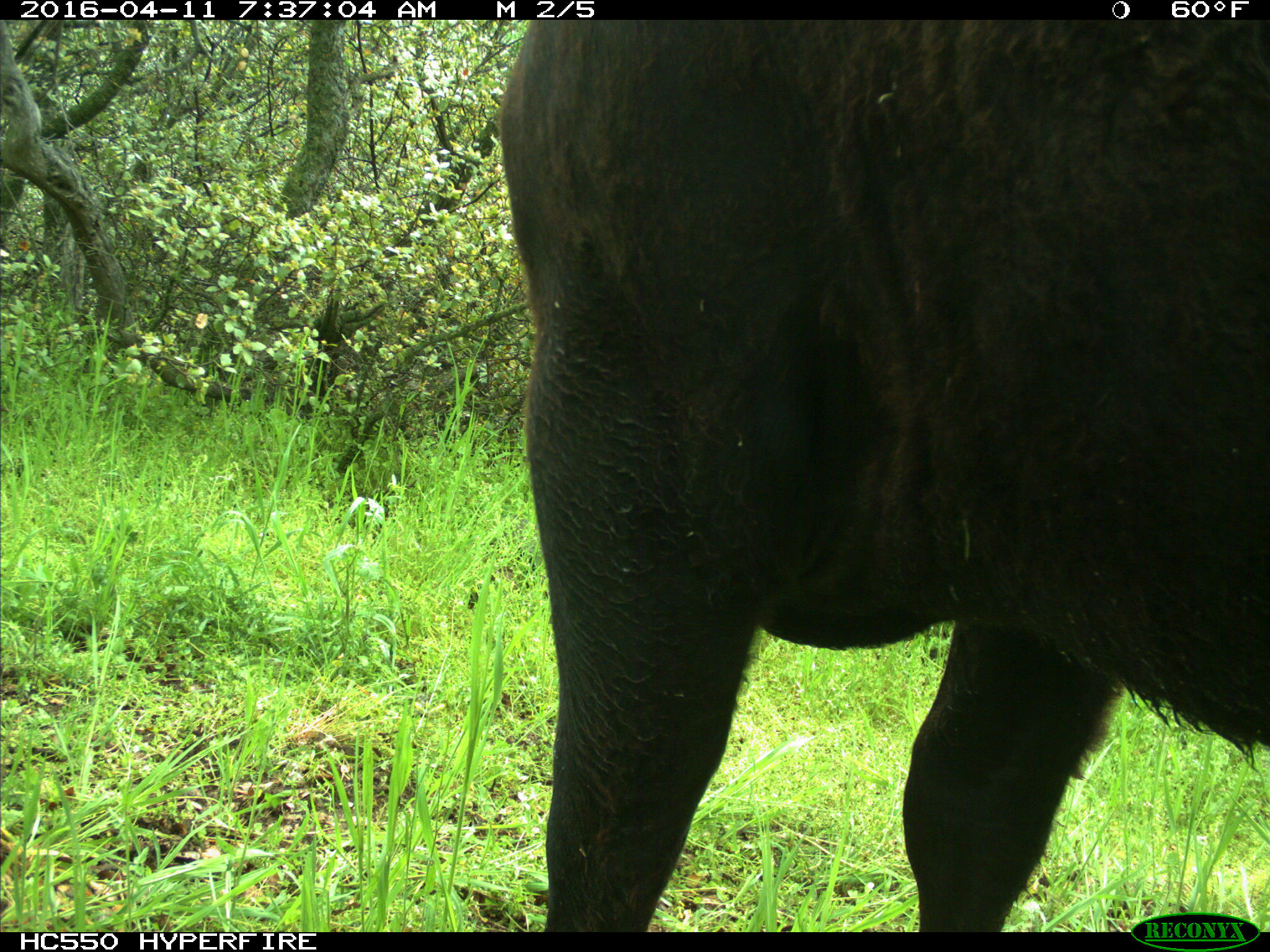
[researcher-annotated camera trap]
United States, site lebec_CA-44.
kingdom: Animalia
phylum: Chordata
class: Mammalia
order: Artiodactyla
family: Bovidae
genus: Bos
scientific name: Bos taurus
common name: domestic cow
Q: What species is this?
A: Bos taurus (domestic cow).